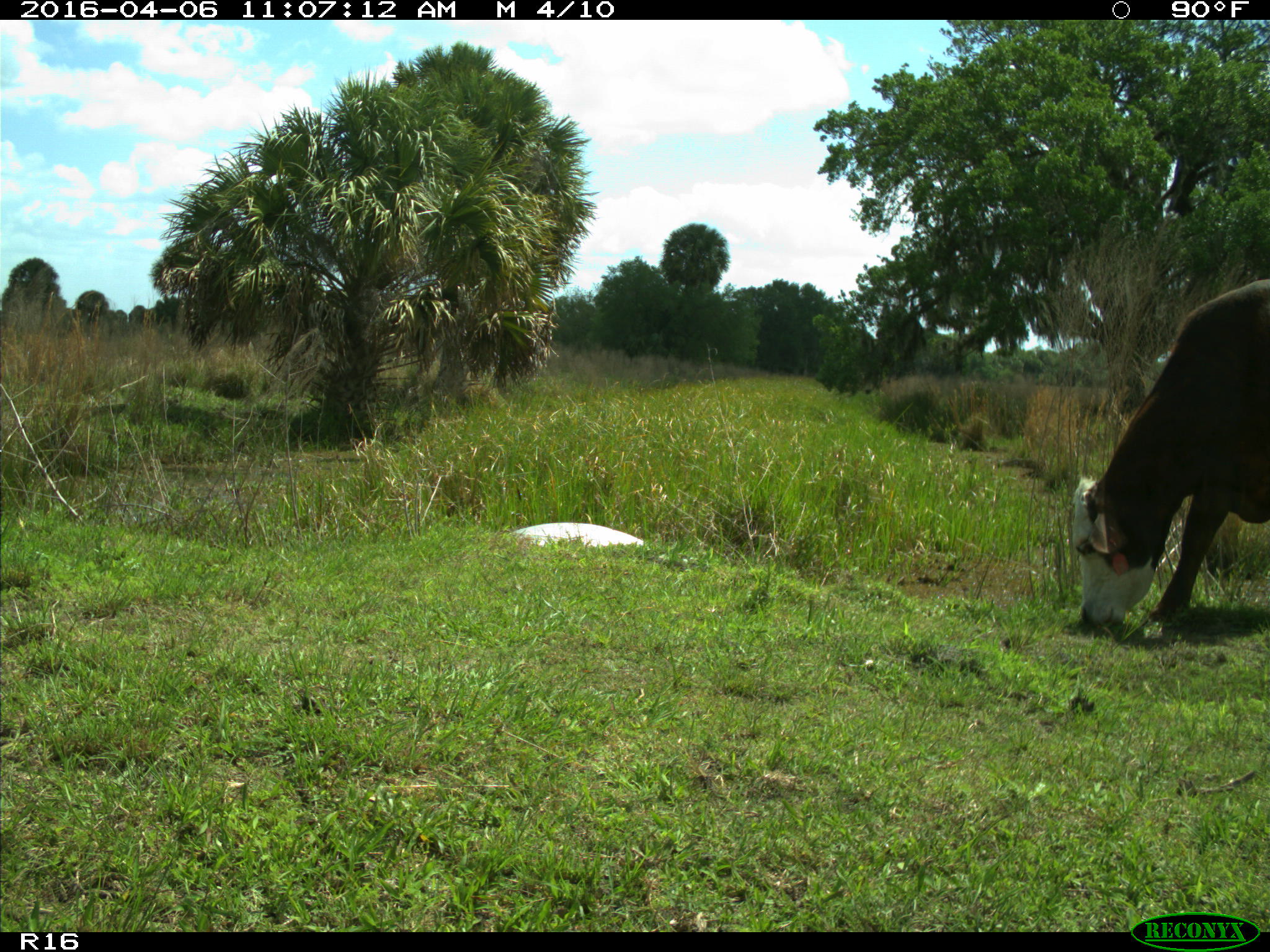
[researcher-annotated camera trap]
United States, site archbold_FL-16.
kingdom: Animalia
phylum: Chordata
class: Mammalia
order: Artiodactyla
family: Bovidae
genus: Bos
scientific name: Bos taurus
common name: domestic cow